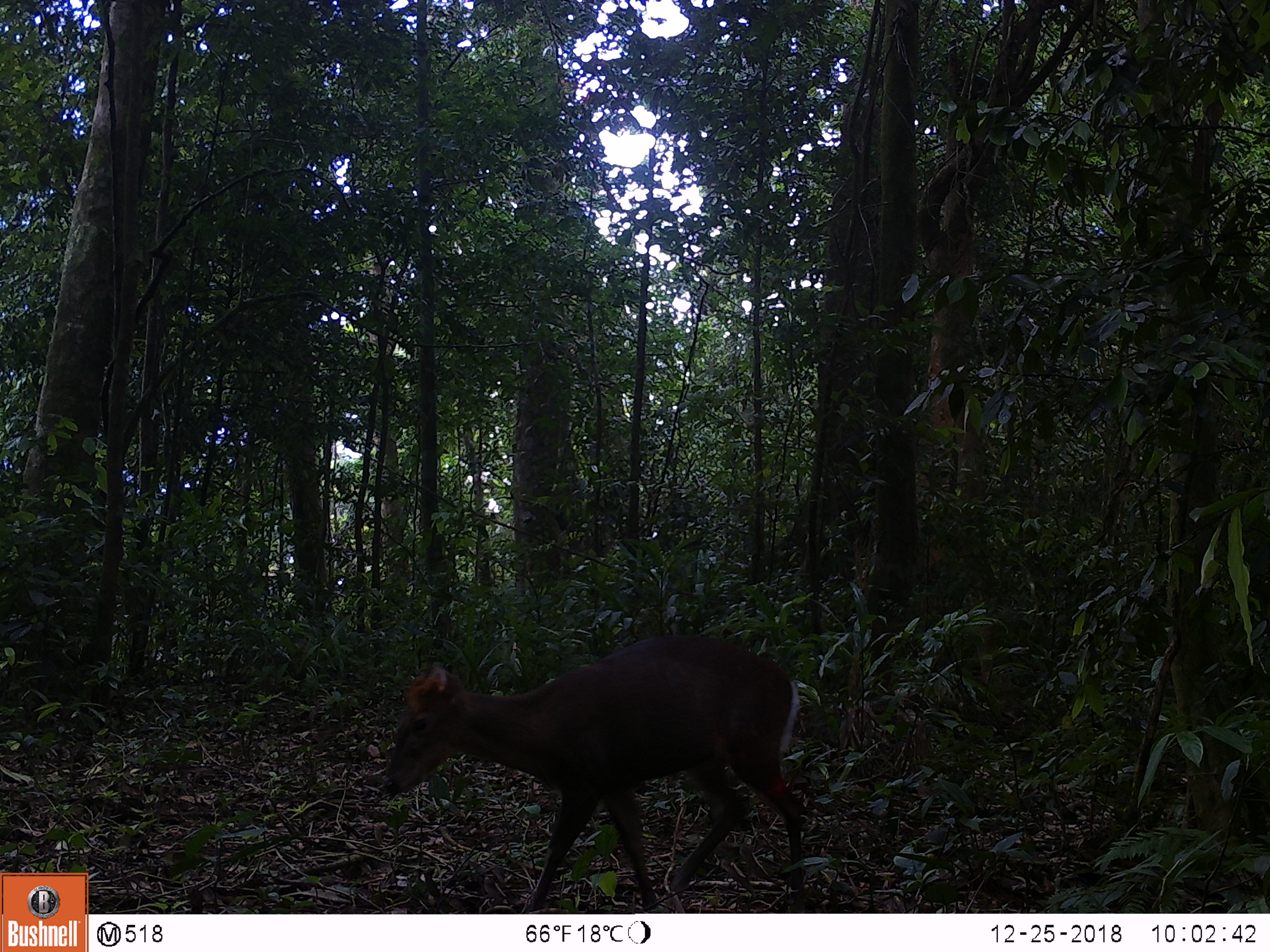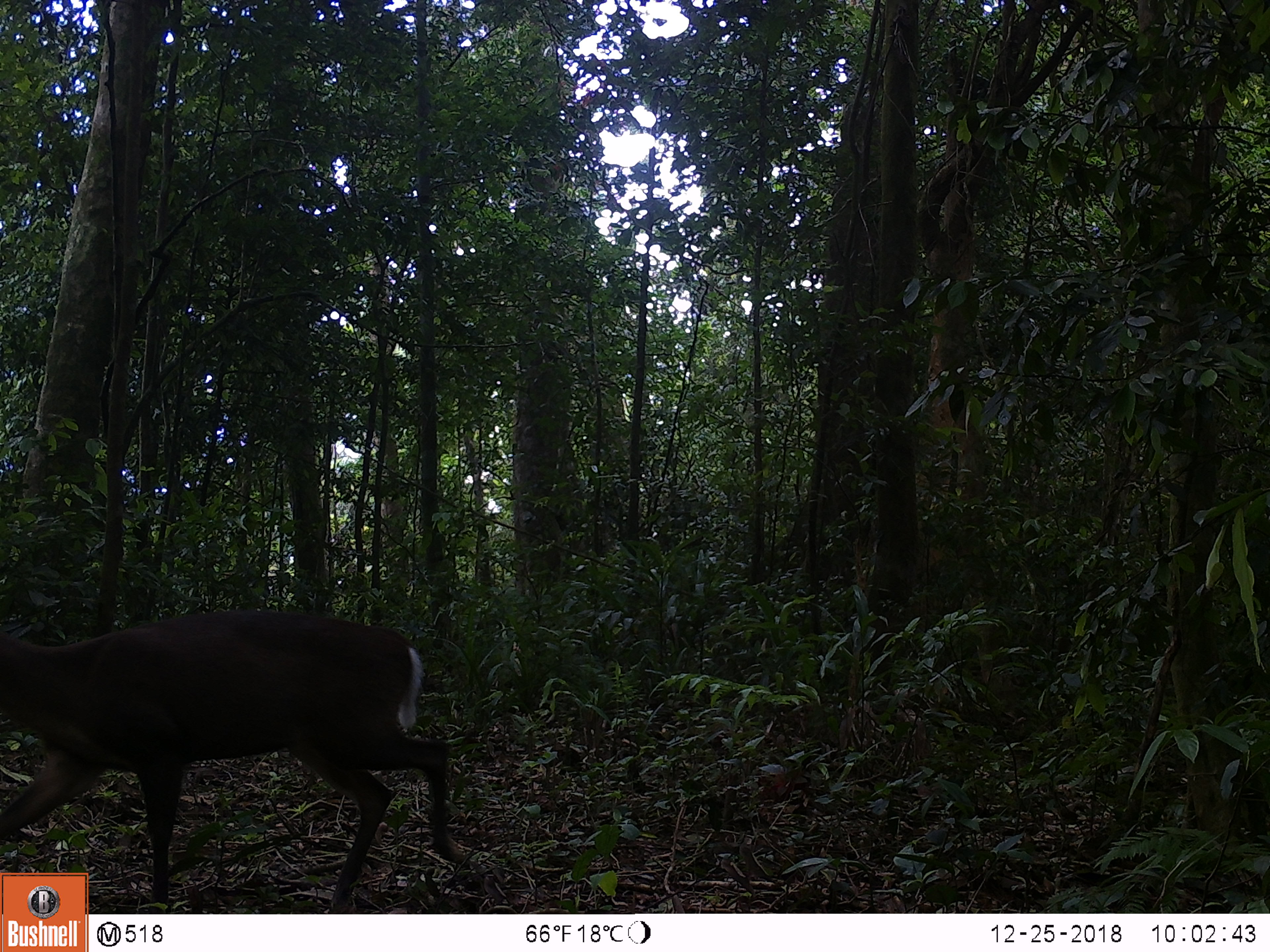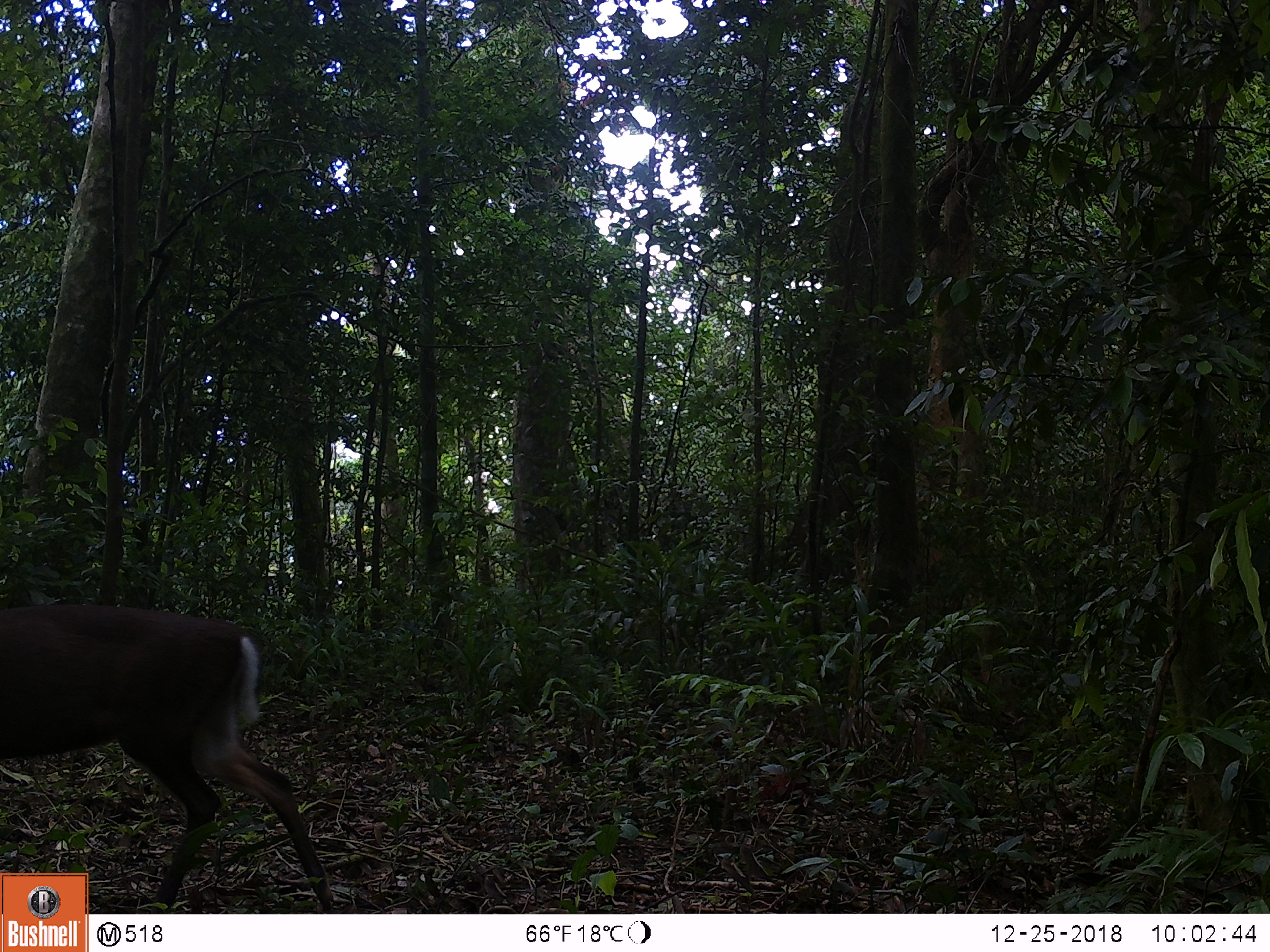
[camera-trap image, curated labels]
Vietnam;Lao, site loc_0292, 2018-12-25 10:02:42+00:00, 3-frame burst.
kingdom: Animalia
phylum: Chordata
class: Mammalia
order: Artiodactyla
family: Cervidae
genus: Muntiacus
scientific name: Muntiacus rooseveltorum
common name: roosevelt's muntjac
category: roosevelts muntjac group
Roosevelts muntjac group (roosevelt's muntjac) (Muntiacus rooseveltorum). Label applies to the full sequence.